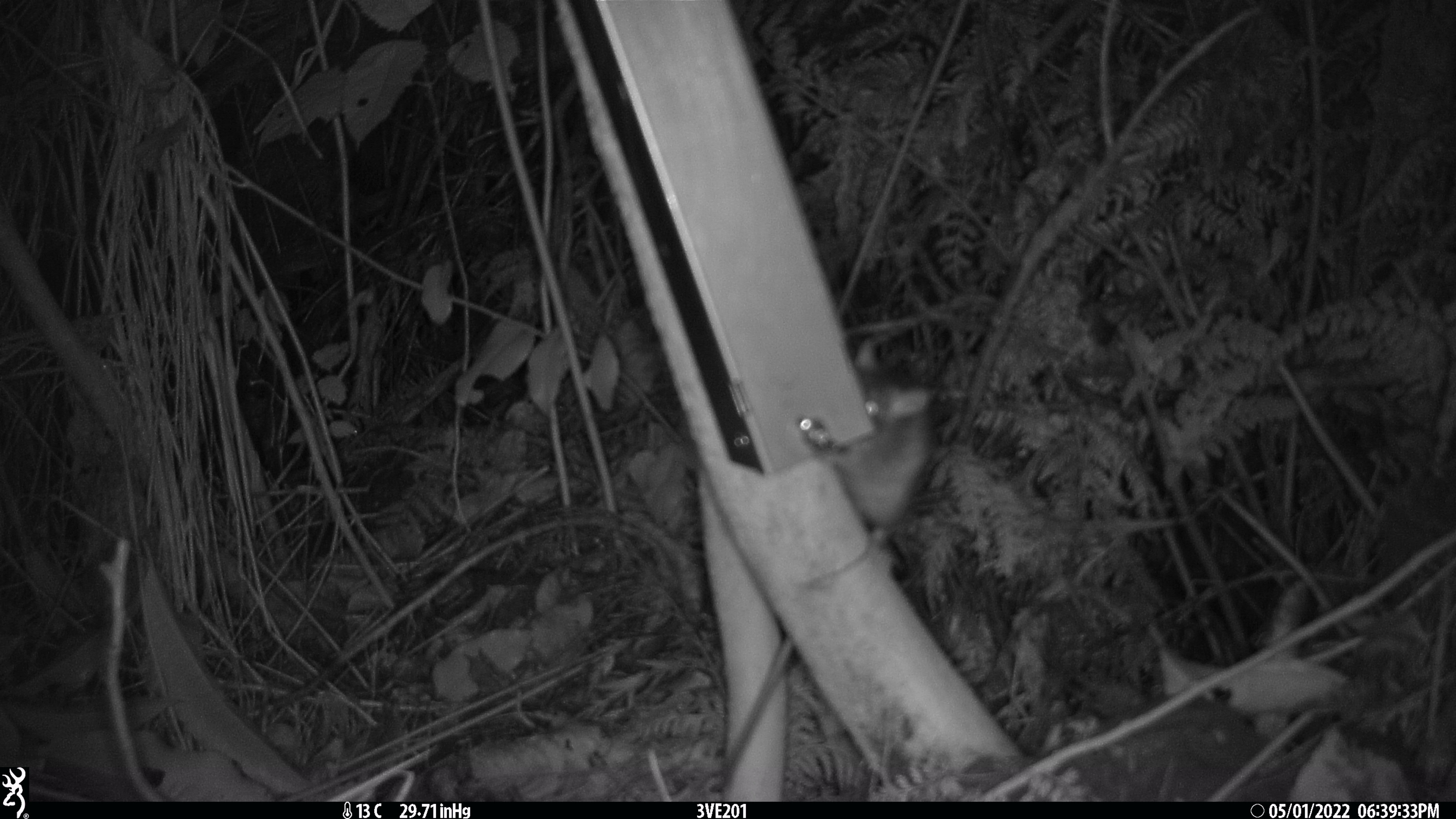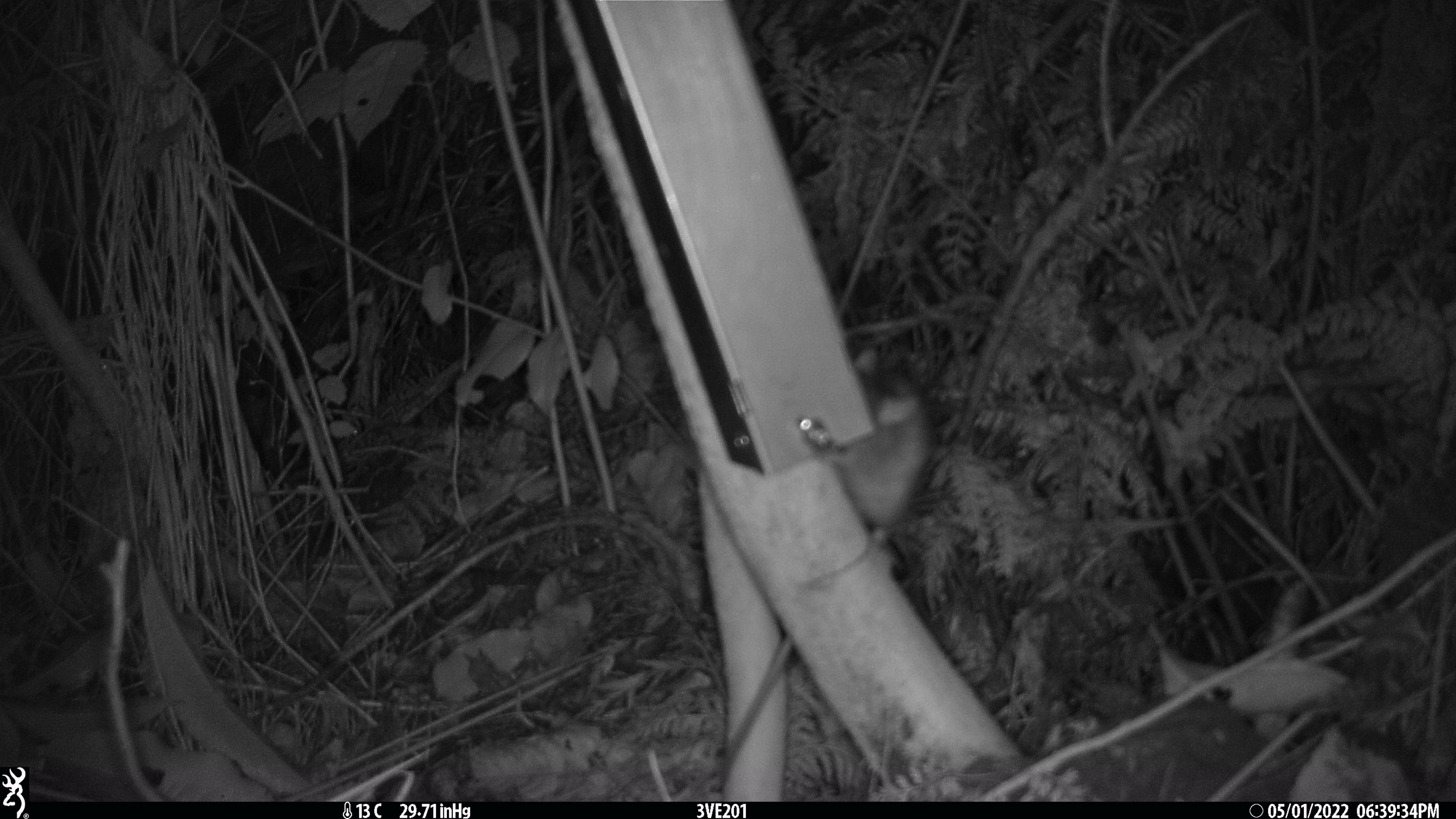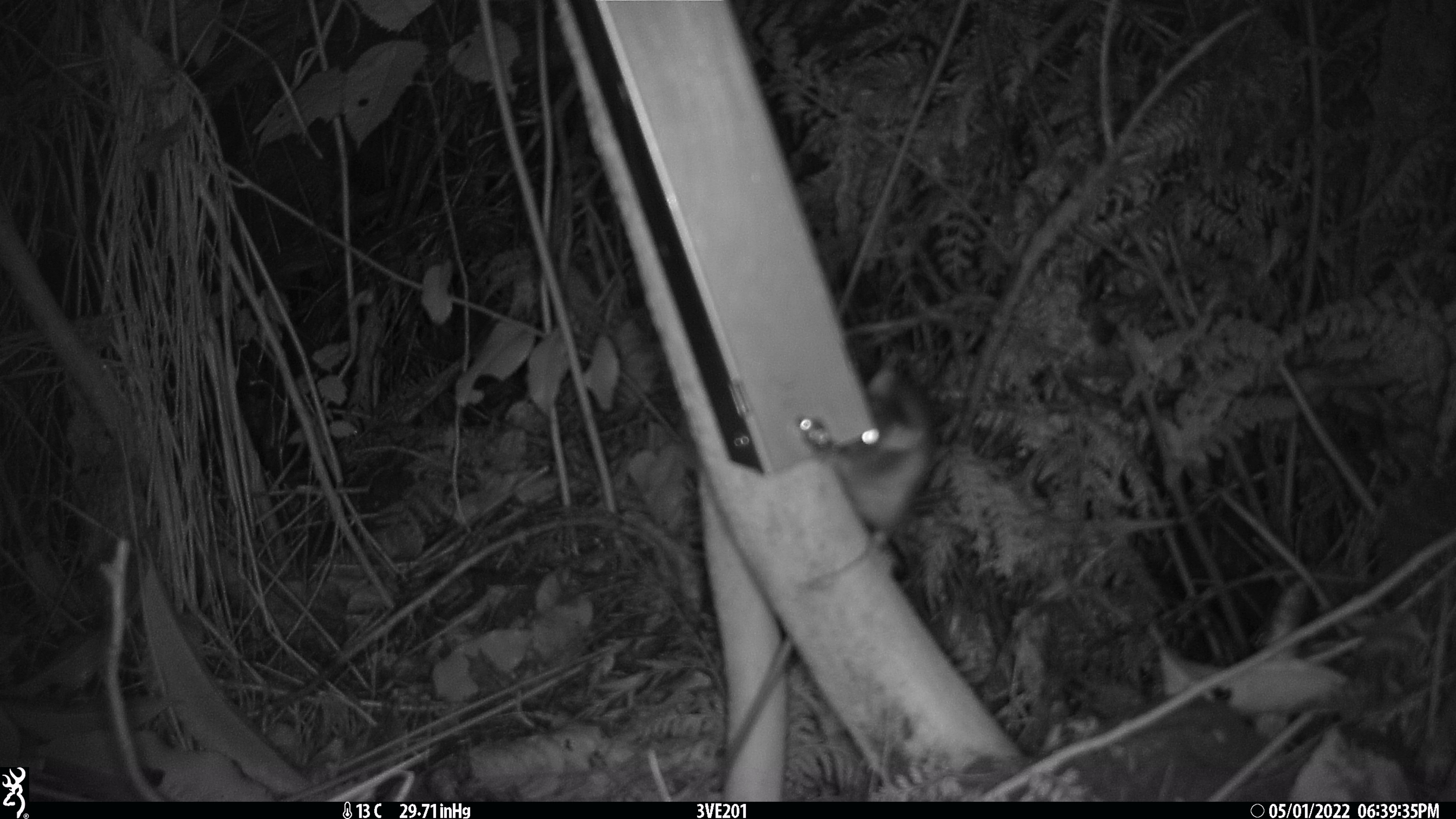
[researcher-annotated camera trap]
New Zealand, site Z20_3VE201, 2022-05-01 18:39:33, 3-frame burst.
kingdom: Animalia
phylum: Chordata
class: Mammalia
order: Rodentia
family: Muridae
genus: Rattus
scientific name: Rattus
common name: rat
Rat (Rattus).